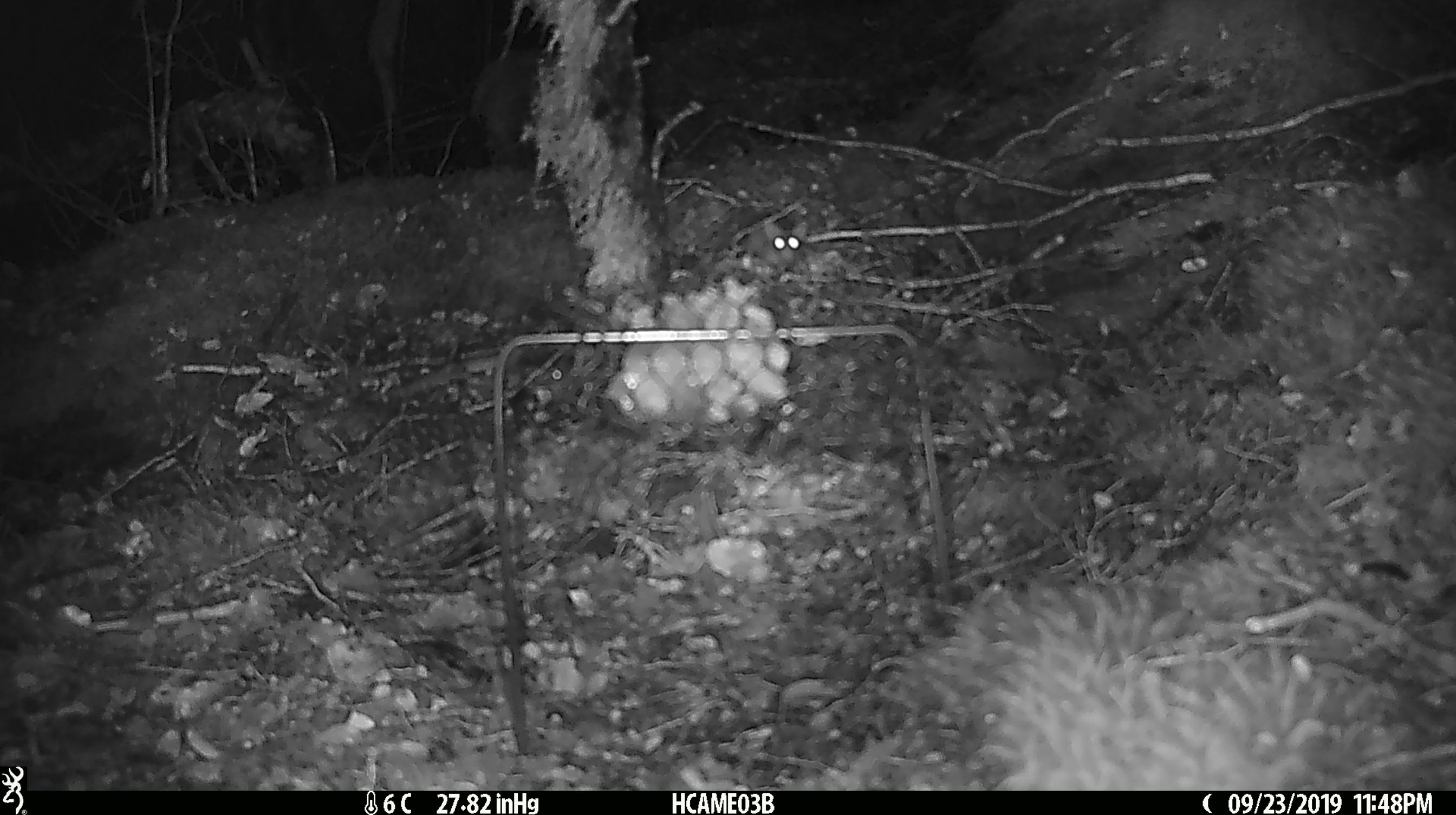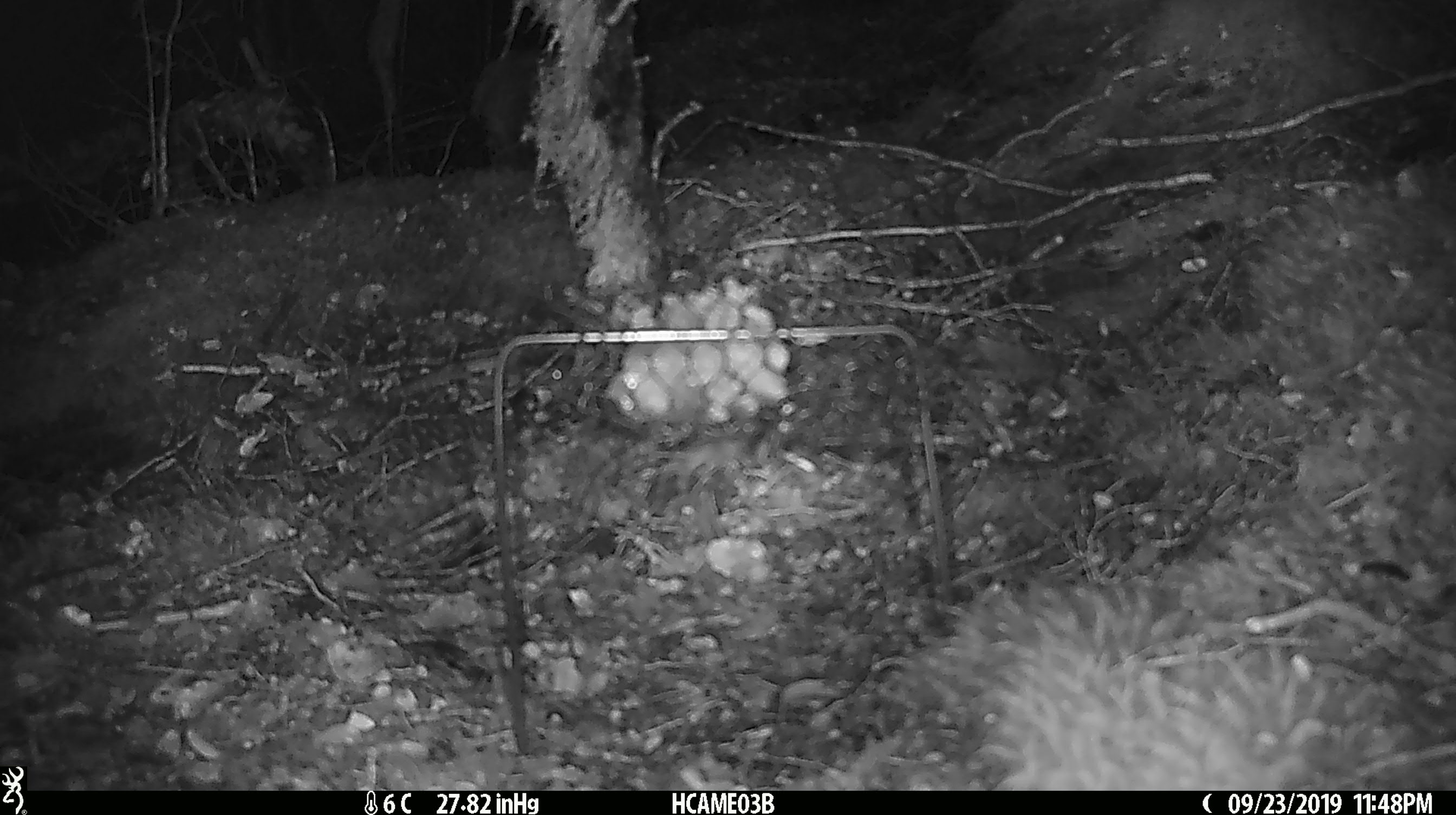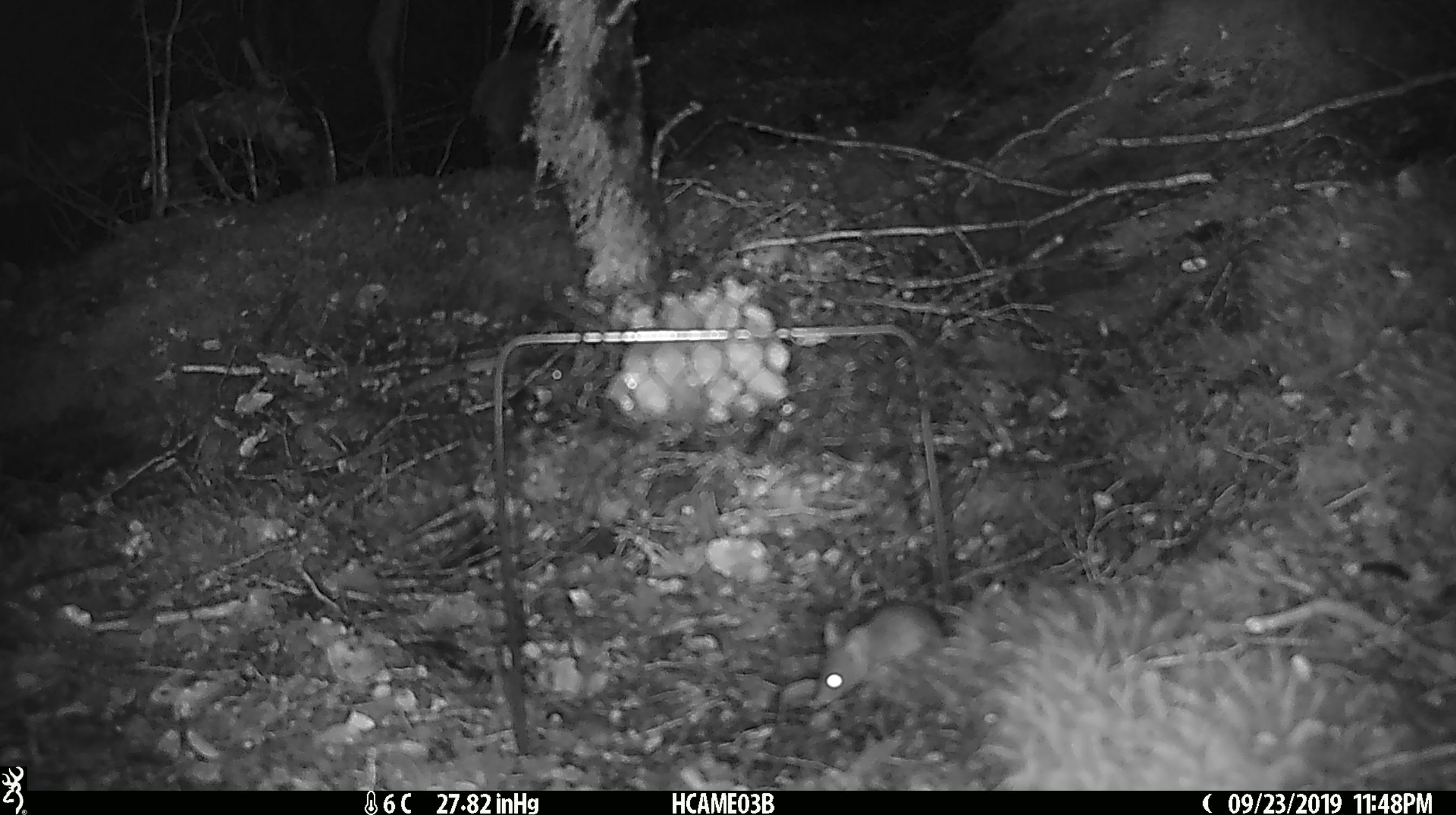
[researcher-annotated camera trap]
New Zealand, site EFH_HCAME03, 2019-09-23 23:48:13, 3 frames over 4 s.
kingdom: Animalia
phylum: Chordata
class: Mammalia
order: Rodentia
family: Muridae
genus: Mus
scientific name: Mus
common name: mouse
Mouse (Mus).